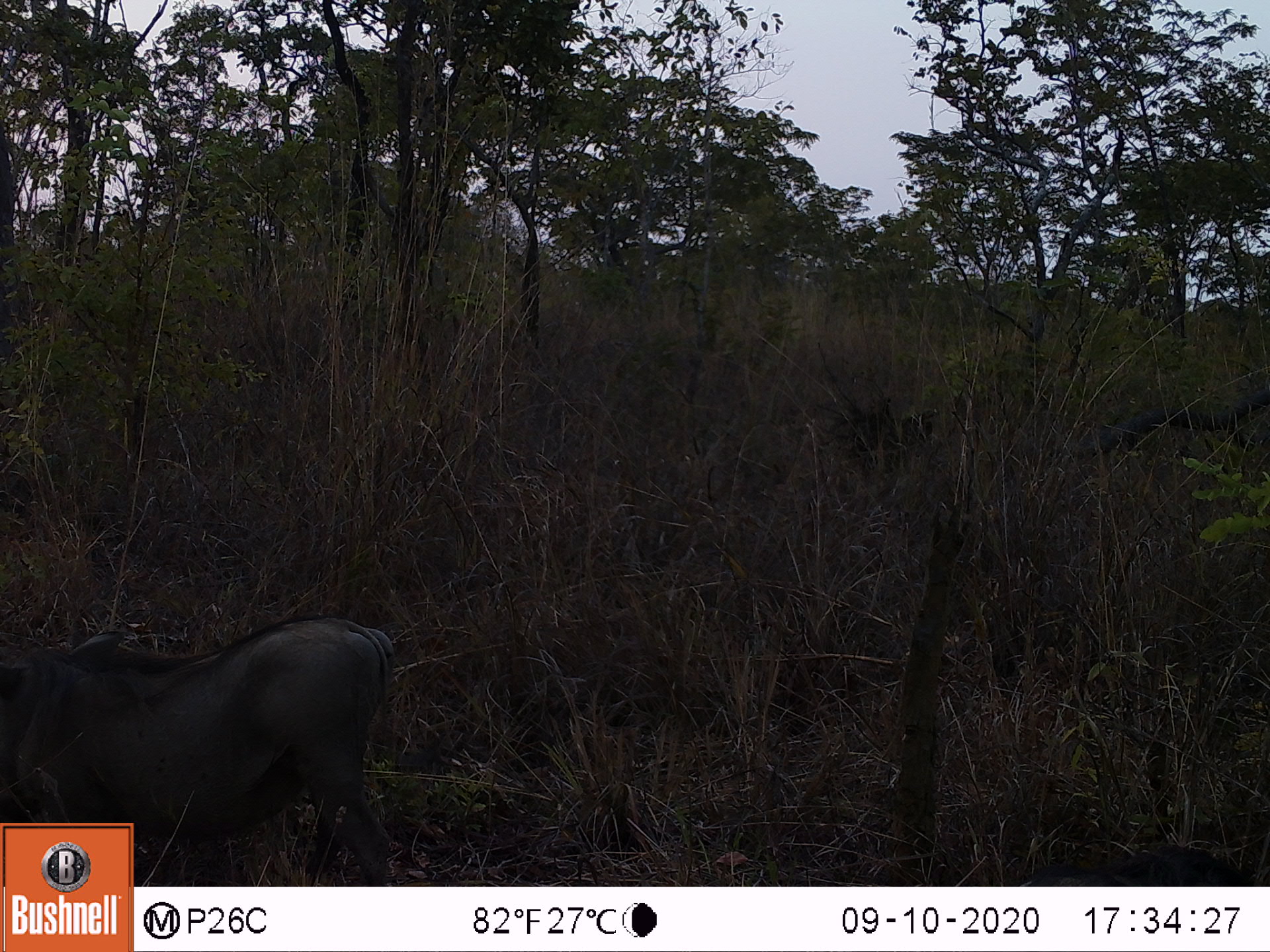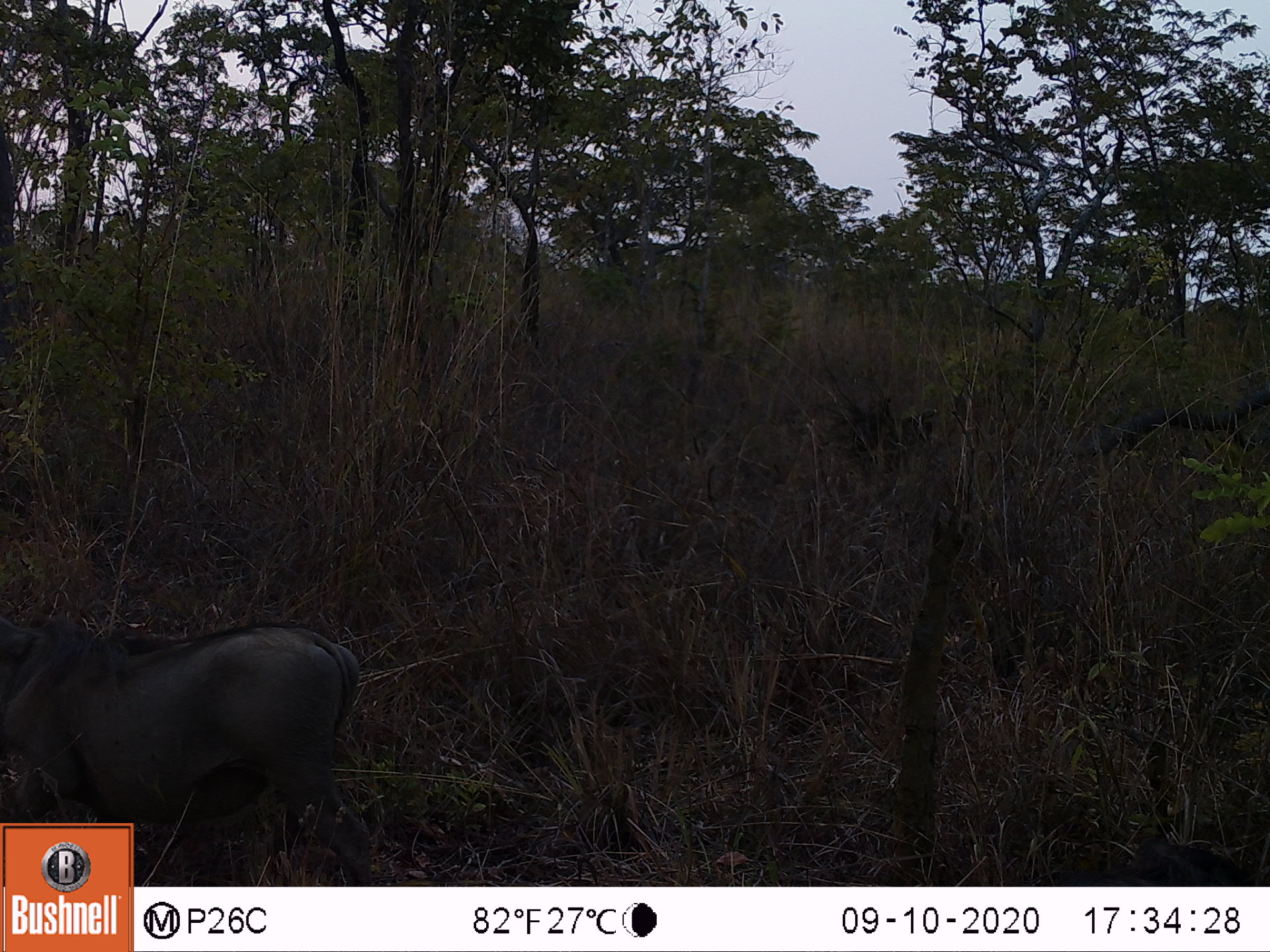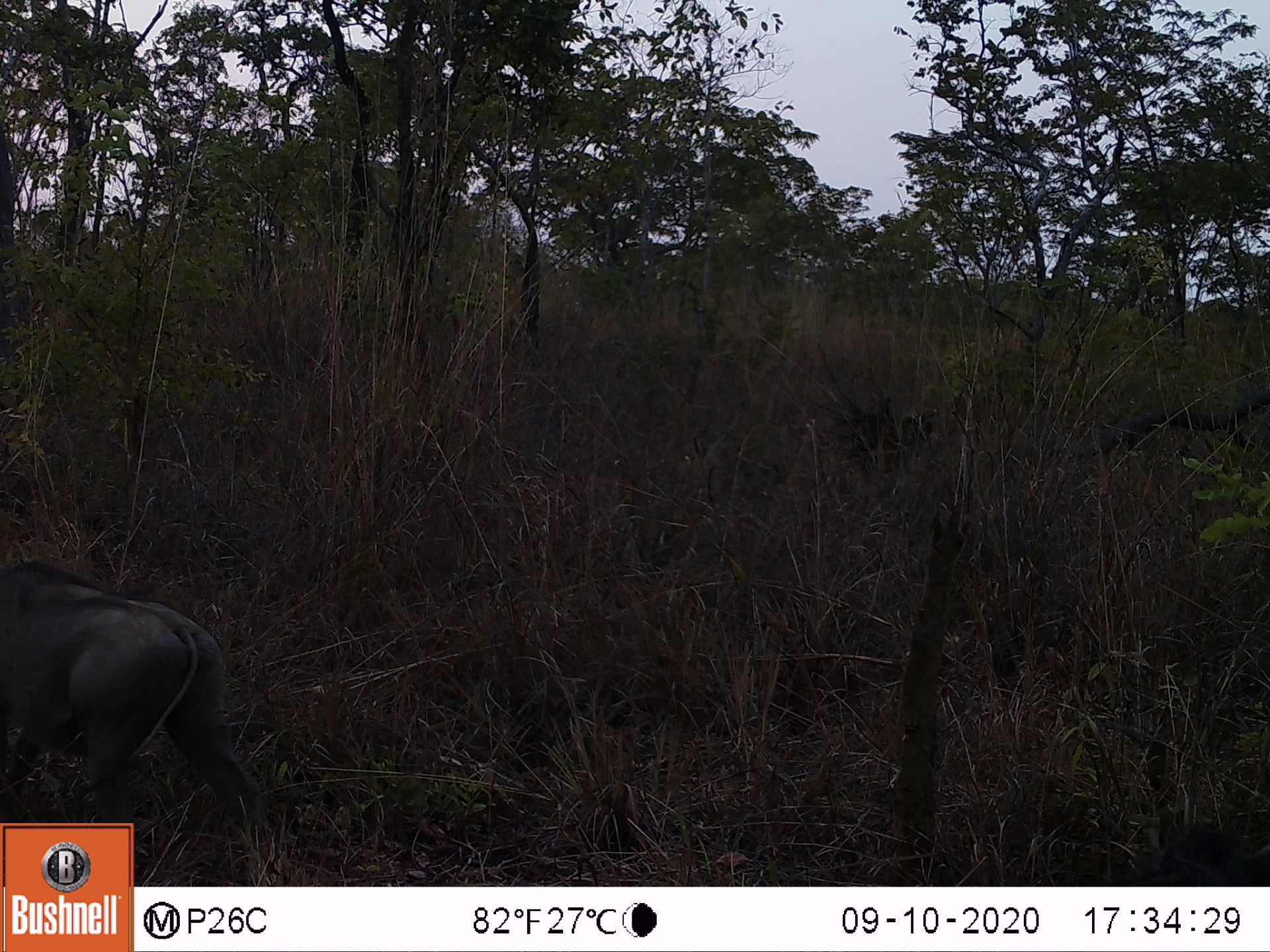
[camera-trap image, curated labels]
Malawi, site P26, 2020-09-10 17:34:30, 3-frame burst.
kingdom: Animalia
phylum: Chordata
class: Mammalia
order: Artiodactyla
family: Suidae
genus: Phacochoerus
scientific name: Phacochoerus africanus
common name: common warthog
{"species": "common warthog (Phacochoerus africanus)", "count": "2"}